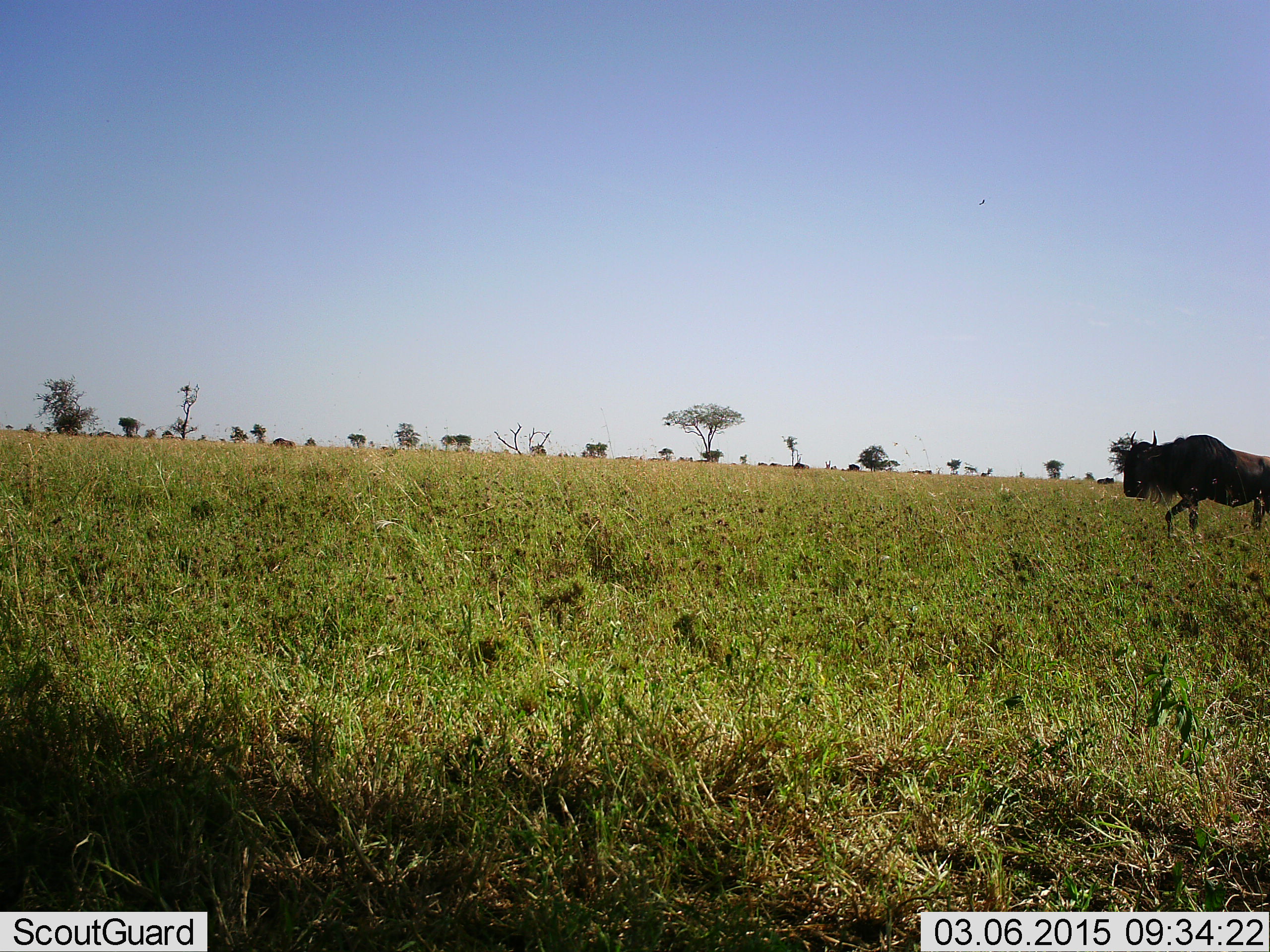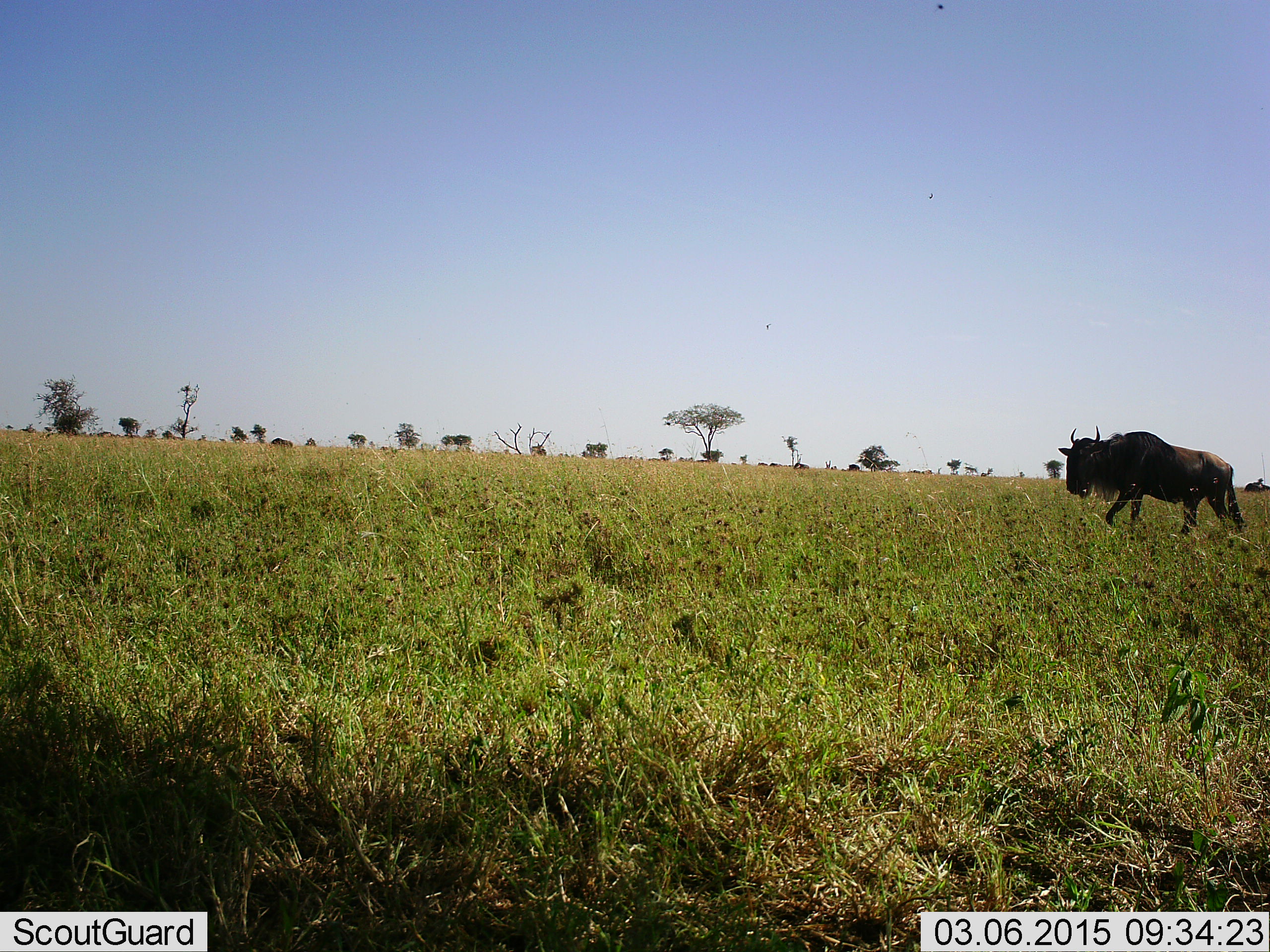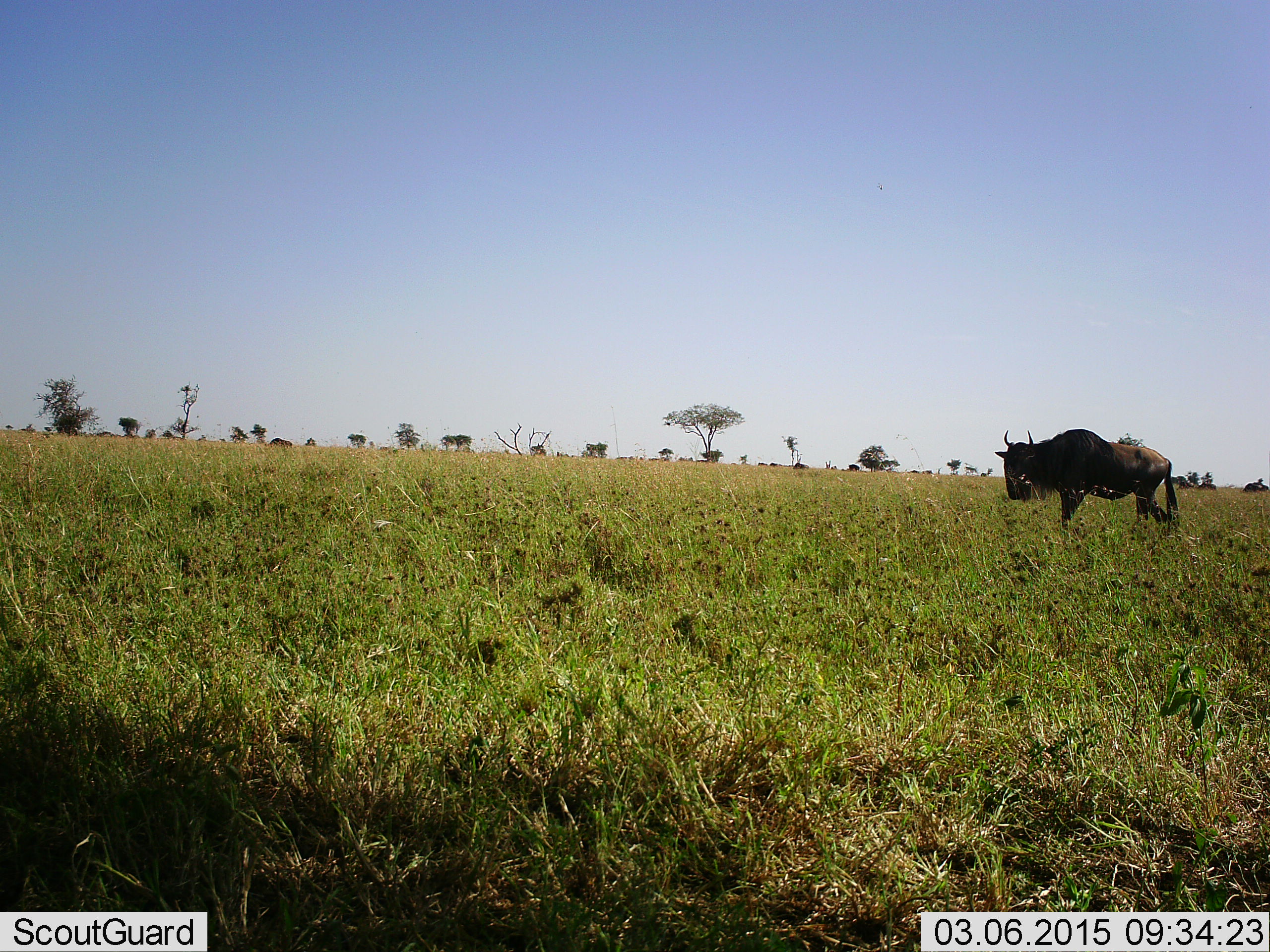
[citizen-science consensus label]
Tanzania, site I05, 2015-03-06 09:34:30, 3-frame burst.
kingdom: Animalia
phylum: Chordata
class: Mammalia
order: Artiodactyla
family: Bovidae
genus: Connochaetes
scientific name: Connochaetes taurinus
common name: blue wildebeest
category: wildebeest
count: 1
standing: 18%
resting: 0%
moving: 91%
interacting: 0%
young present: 0%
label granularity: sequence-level